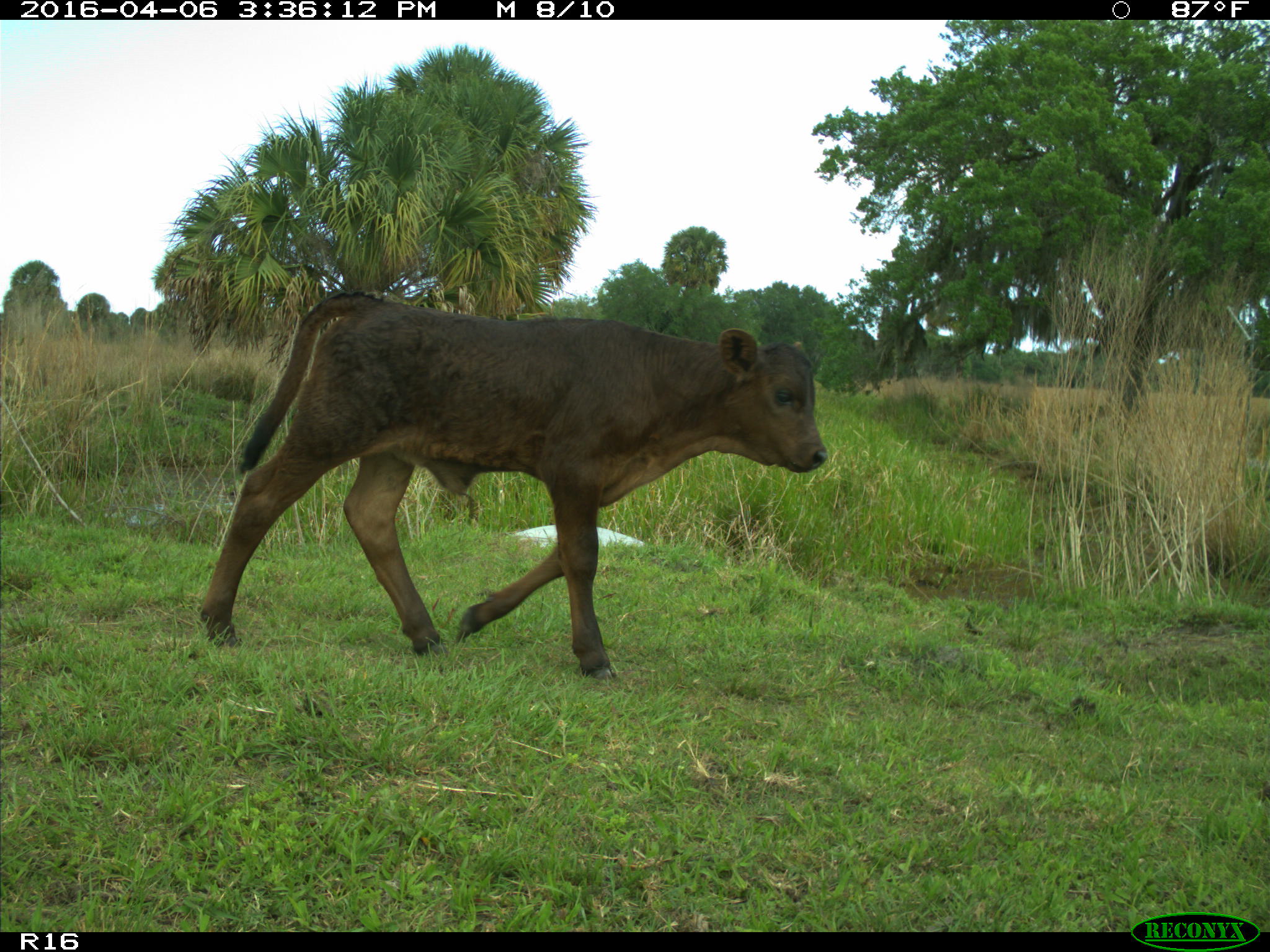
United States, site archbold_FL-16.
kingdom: Animalia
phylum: Chordata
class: Mammalia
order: Artiodactyla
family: Bovidae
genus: Bos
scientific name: Bos taurus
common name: domestic cow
Bos taurus (domestic cow).